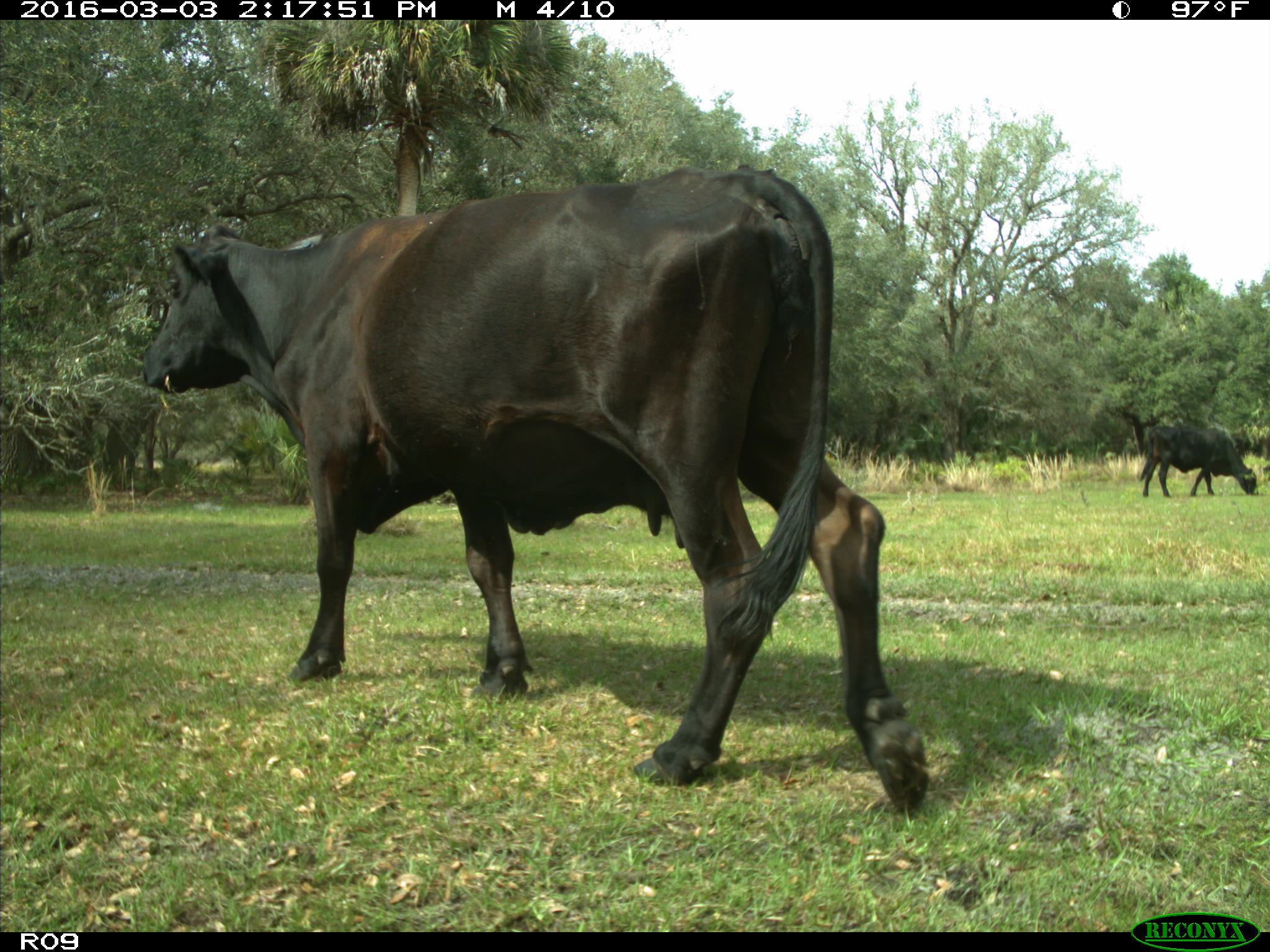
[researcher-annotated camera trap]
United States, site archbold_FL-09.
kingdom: Animalia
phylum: Chordata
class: Mammalia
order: Artiodactyla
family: Bovidae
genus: Bos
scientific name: Bos taurus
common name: domestic cow